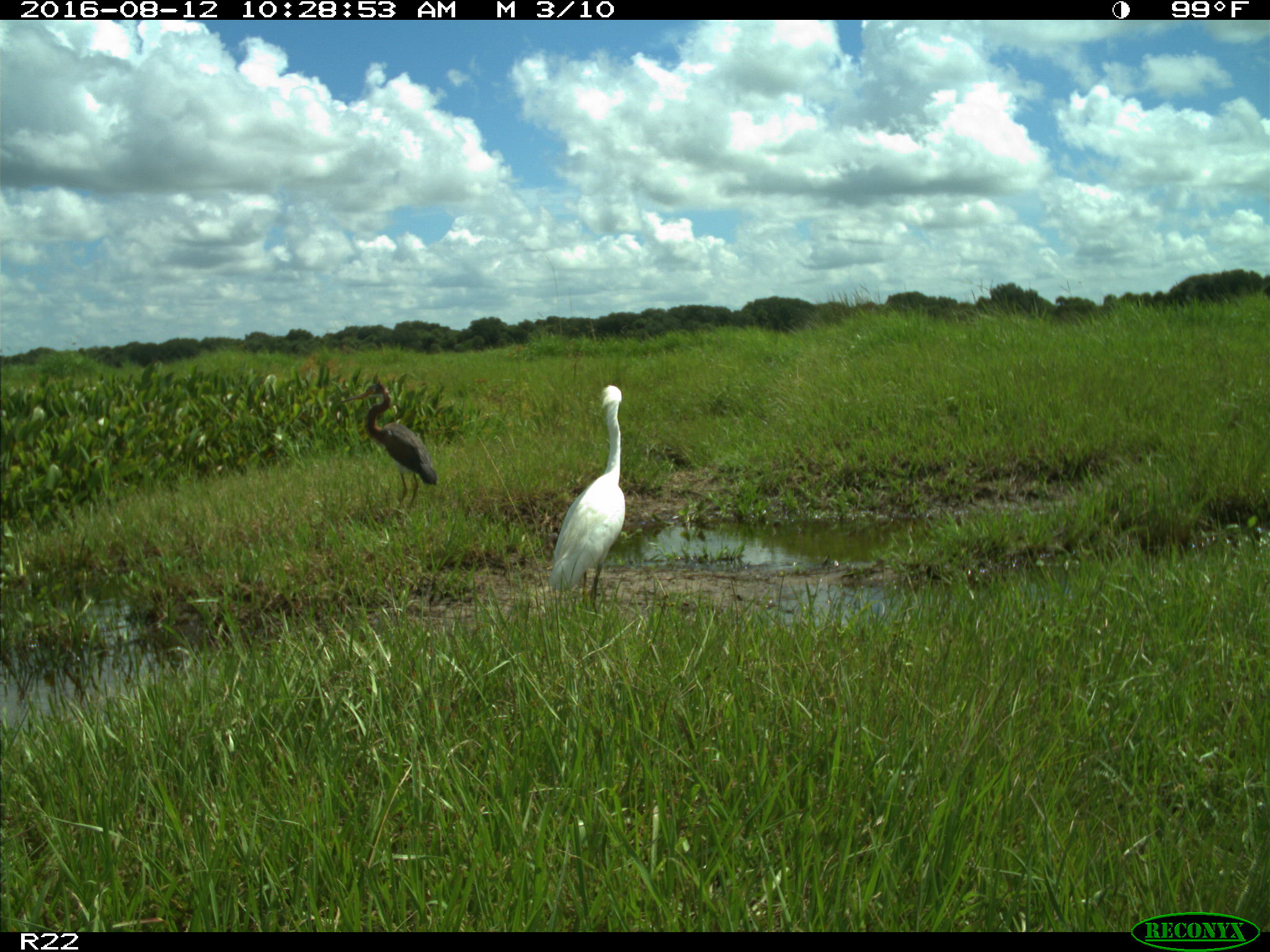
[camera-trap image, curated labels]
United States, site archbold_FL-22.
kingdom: Animalia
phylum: Chordata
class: Aves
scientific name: Aves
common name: birds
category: unidentified bird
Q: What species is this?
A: Unidentified bird (birds) (Aves).